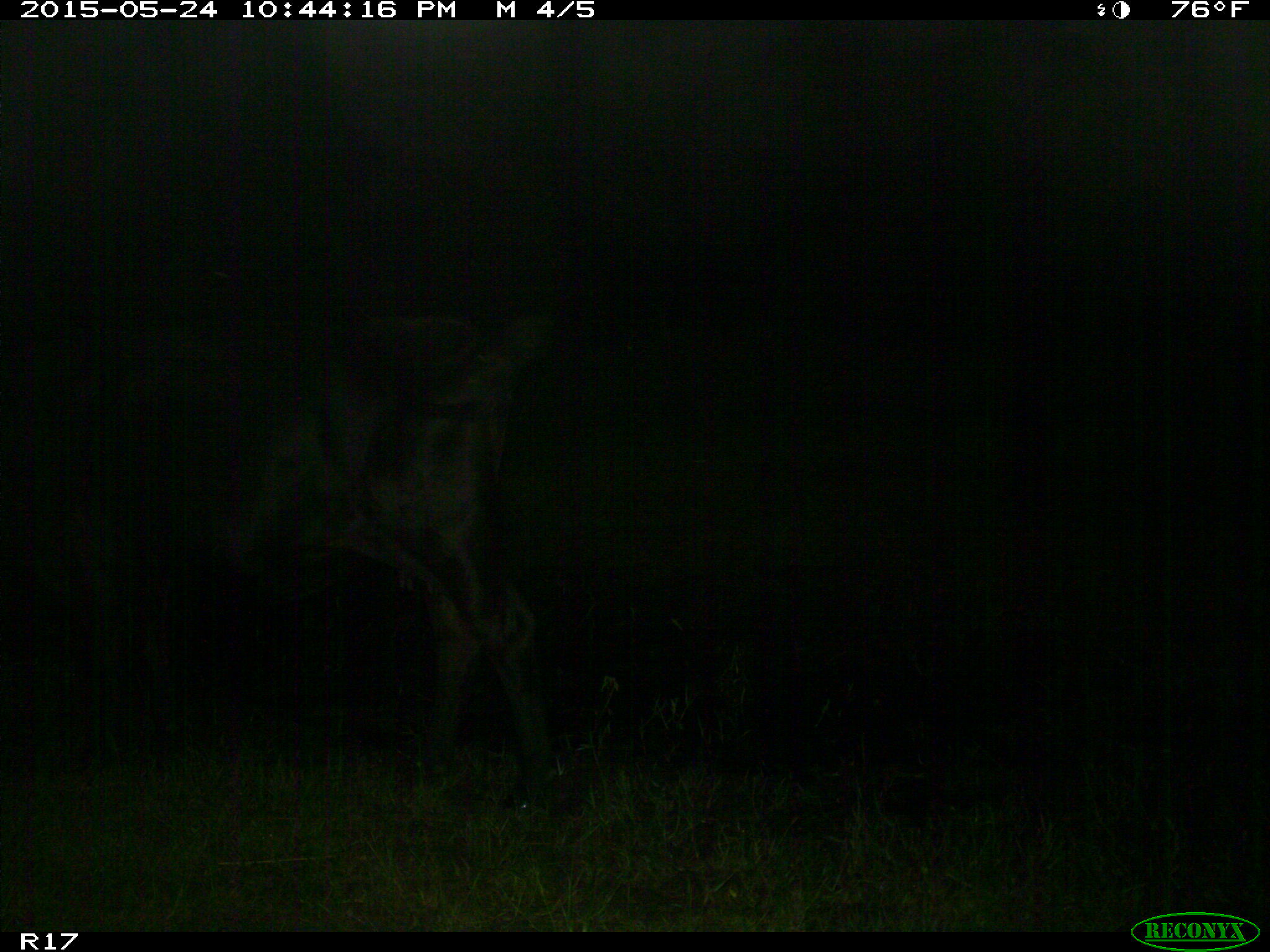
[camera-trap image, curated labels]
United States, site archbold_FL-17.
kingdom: Animalia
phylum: Chordata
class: Mammalia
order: Artiodactyla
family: Bovidae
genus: Bos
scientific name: Bos taurus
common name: domestic cow